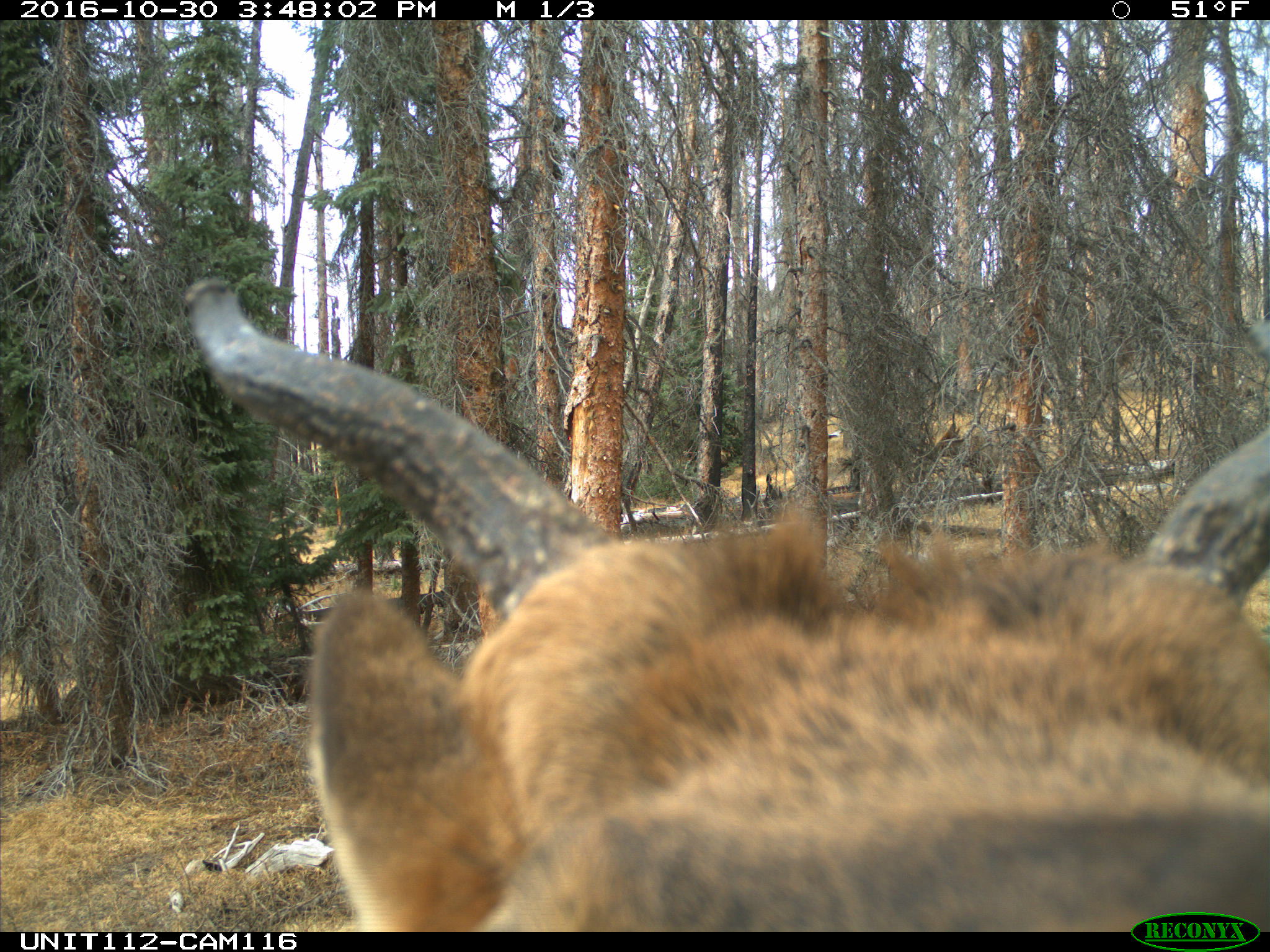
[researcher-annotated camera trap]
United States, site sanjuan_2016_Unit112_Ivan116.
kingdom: Animalia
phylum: Chordata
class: Mammalia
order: Artiodactyla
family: Cervidae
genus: Cervus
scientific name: Cervus elaphus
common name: red deer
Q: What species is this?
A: Cervus elaphus (red deer).